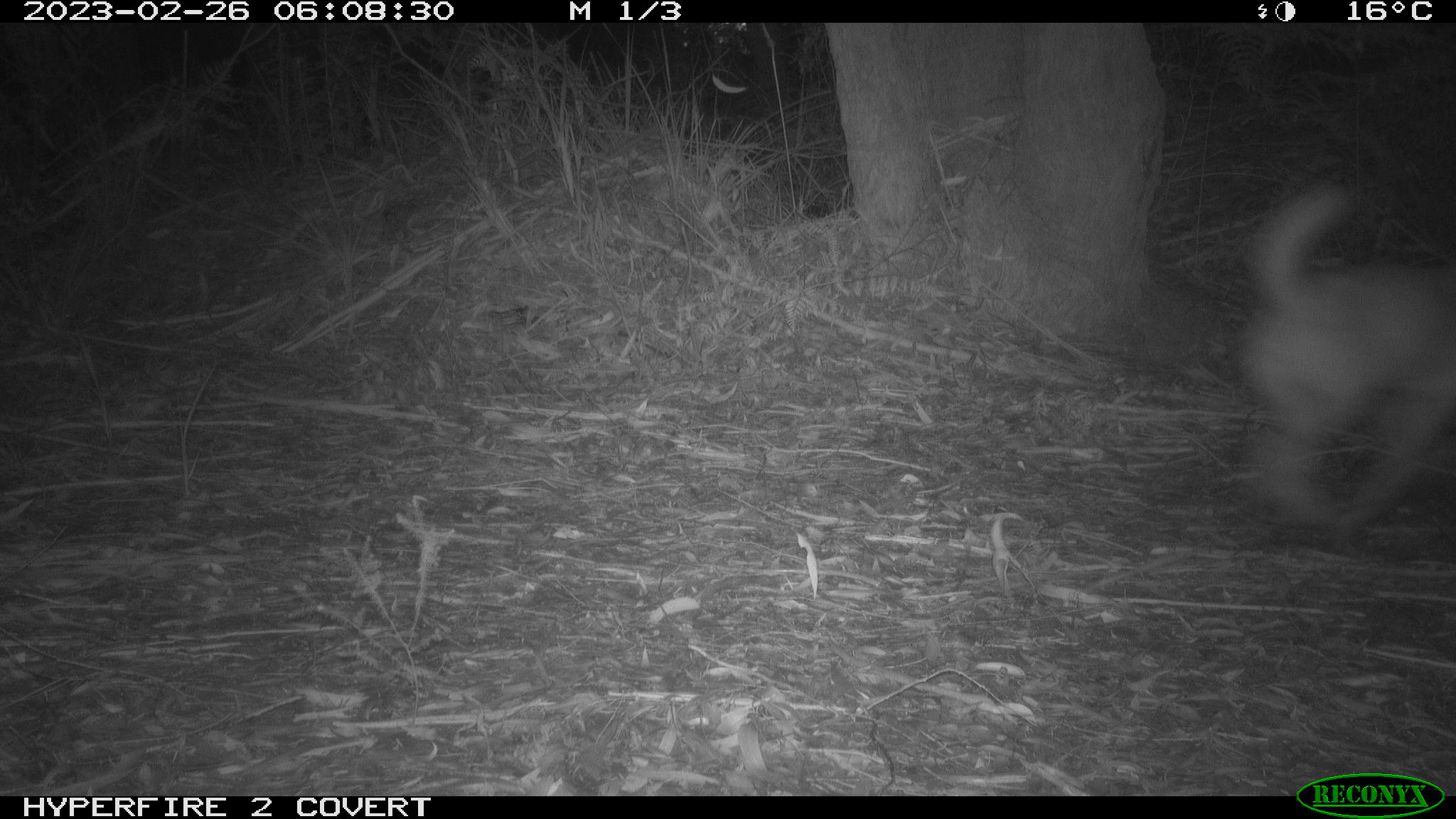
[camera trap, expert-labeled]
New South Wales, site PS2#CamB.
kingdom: Animalia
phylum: Chordata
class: Mammalia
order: Carnivora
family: Canidae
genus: Canis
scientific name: Canis familiaris dingo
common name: dingo